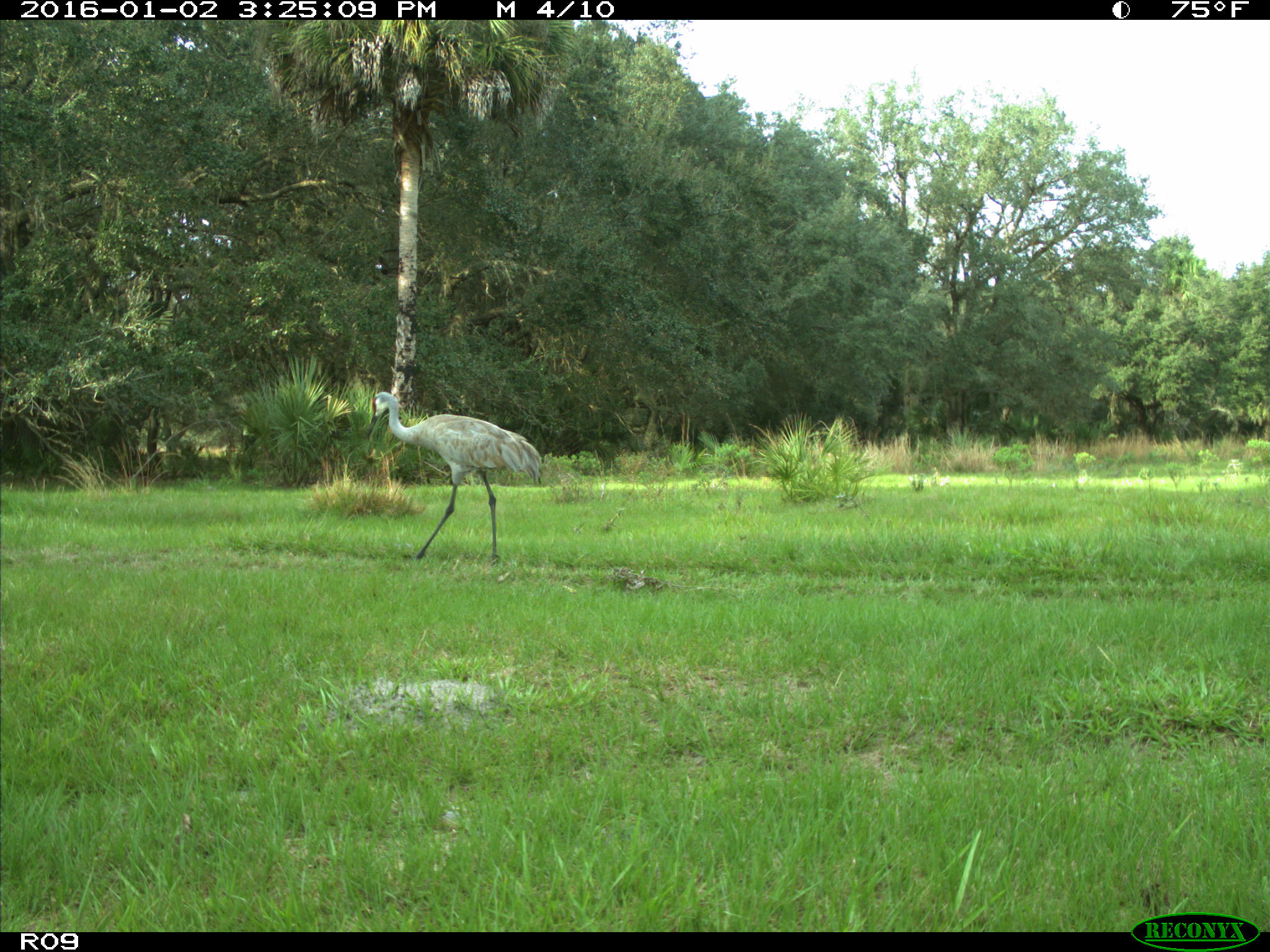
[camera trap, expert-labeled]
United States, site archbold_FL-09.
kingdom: Animalia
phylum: Chordata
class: Aves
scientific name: Aves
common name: birds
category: unidentified bird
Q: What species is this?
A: Unidentified bird (birds) (Aves).